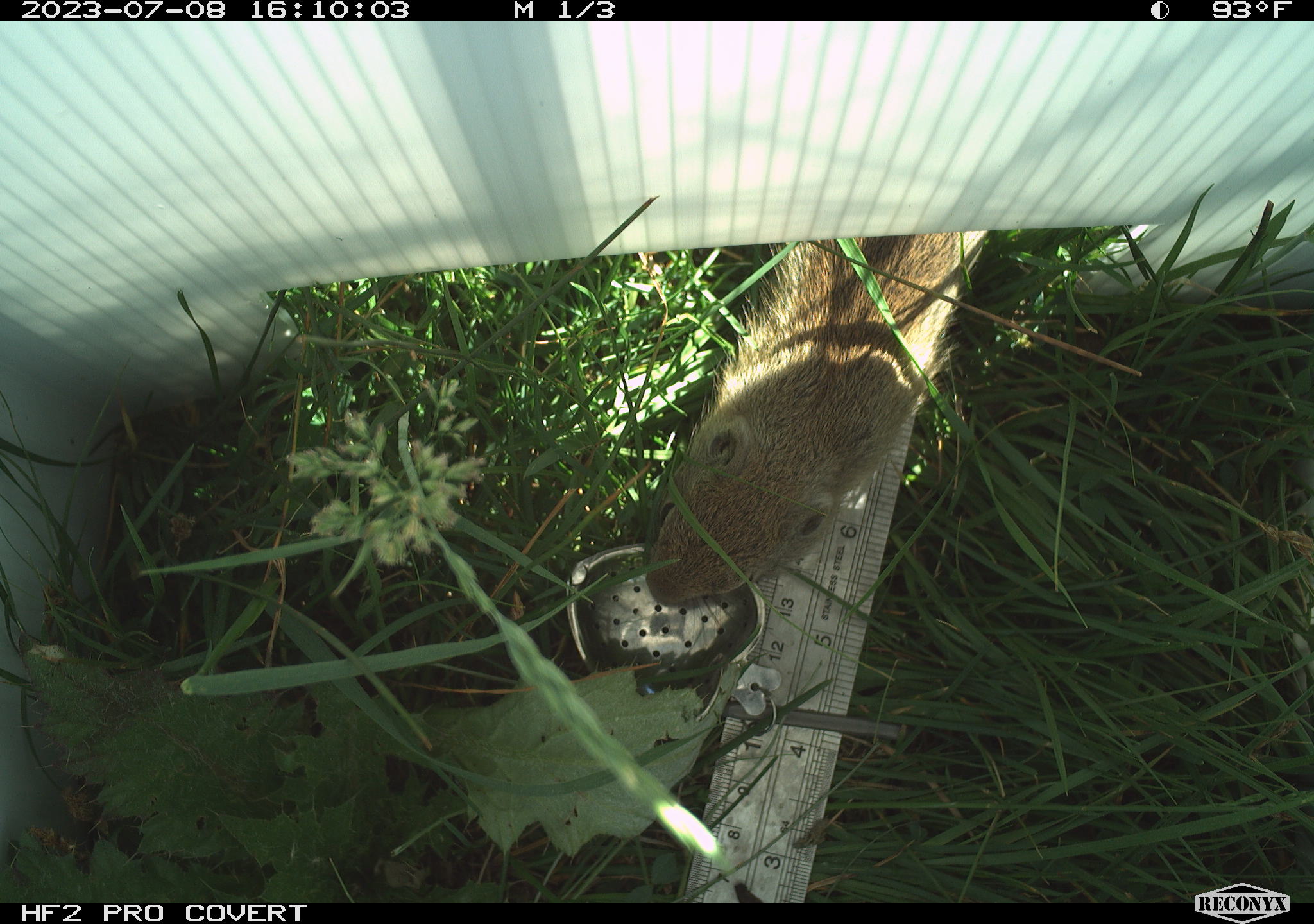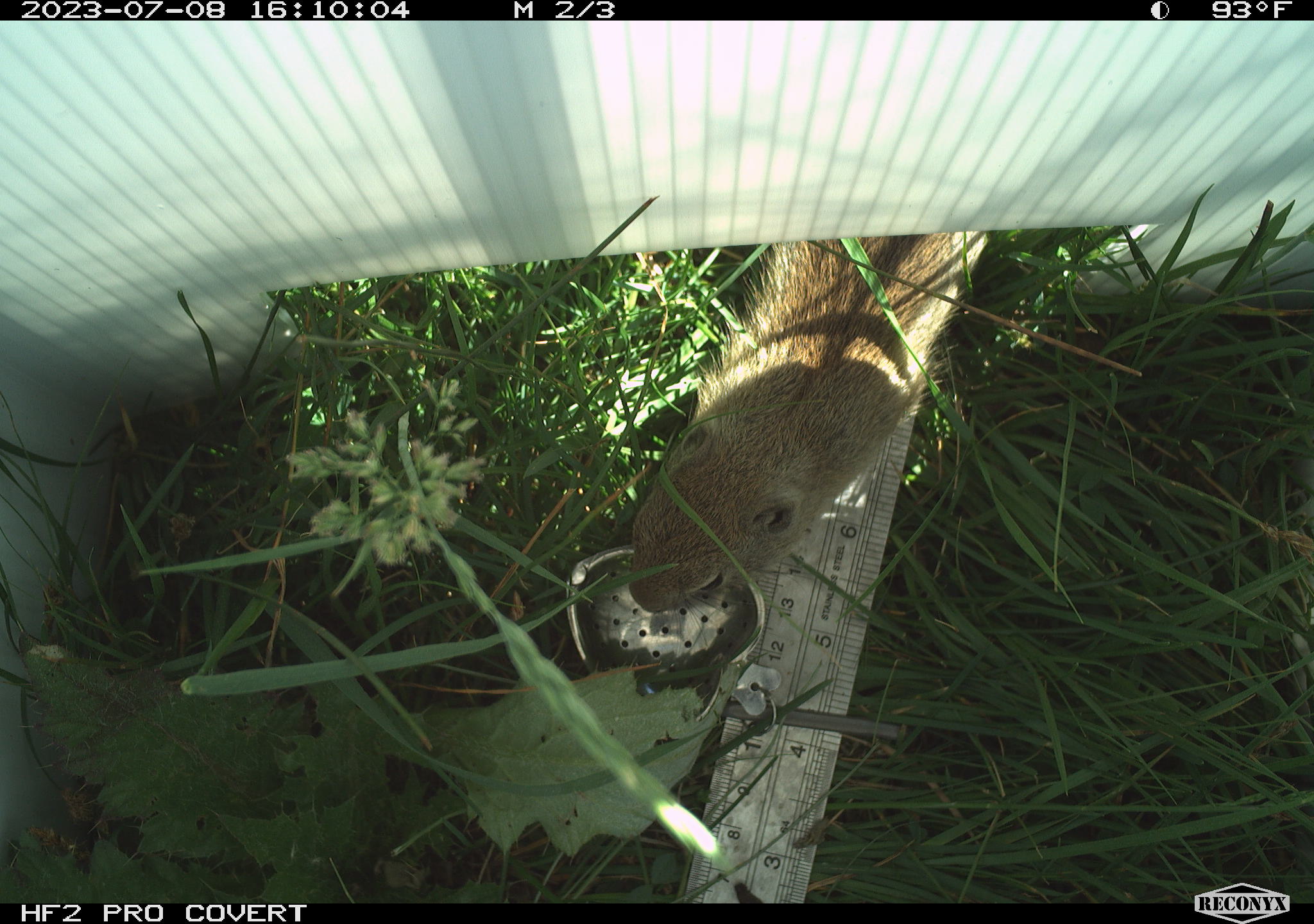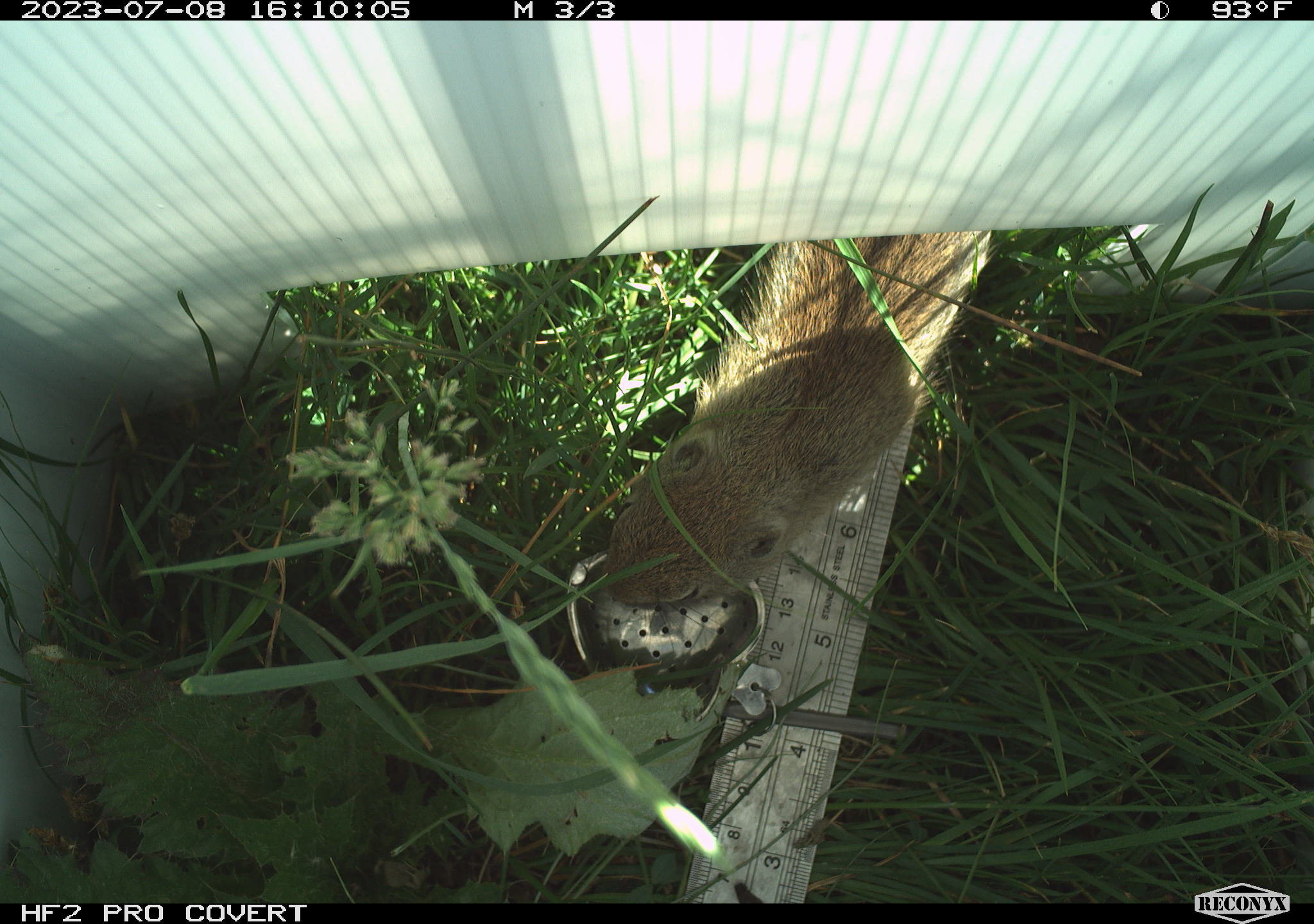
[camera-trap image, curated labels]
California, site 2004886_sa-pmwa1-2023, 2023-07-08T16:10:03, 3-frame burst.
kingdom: Animalia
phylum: Chordata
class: Mammalia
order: Rodentia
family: Sciuridae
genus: Urocitellus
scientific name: Urocitellus beldingi beldingi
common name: belding's ground squirrel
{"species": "belding's ground squirrel (Urocitellus beldingi beldingi)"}